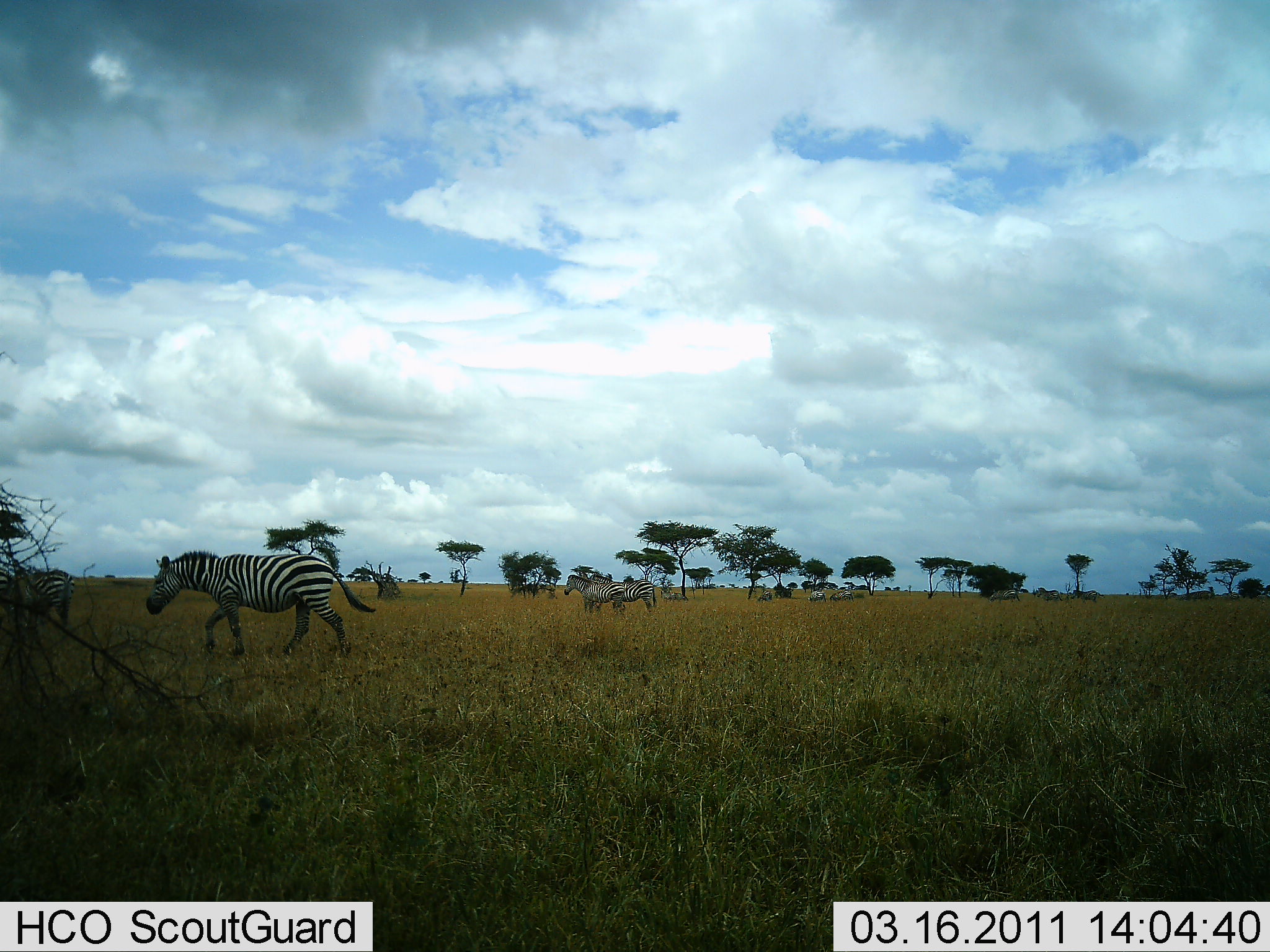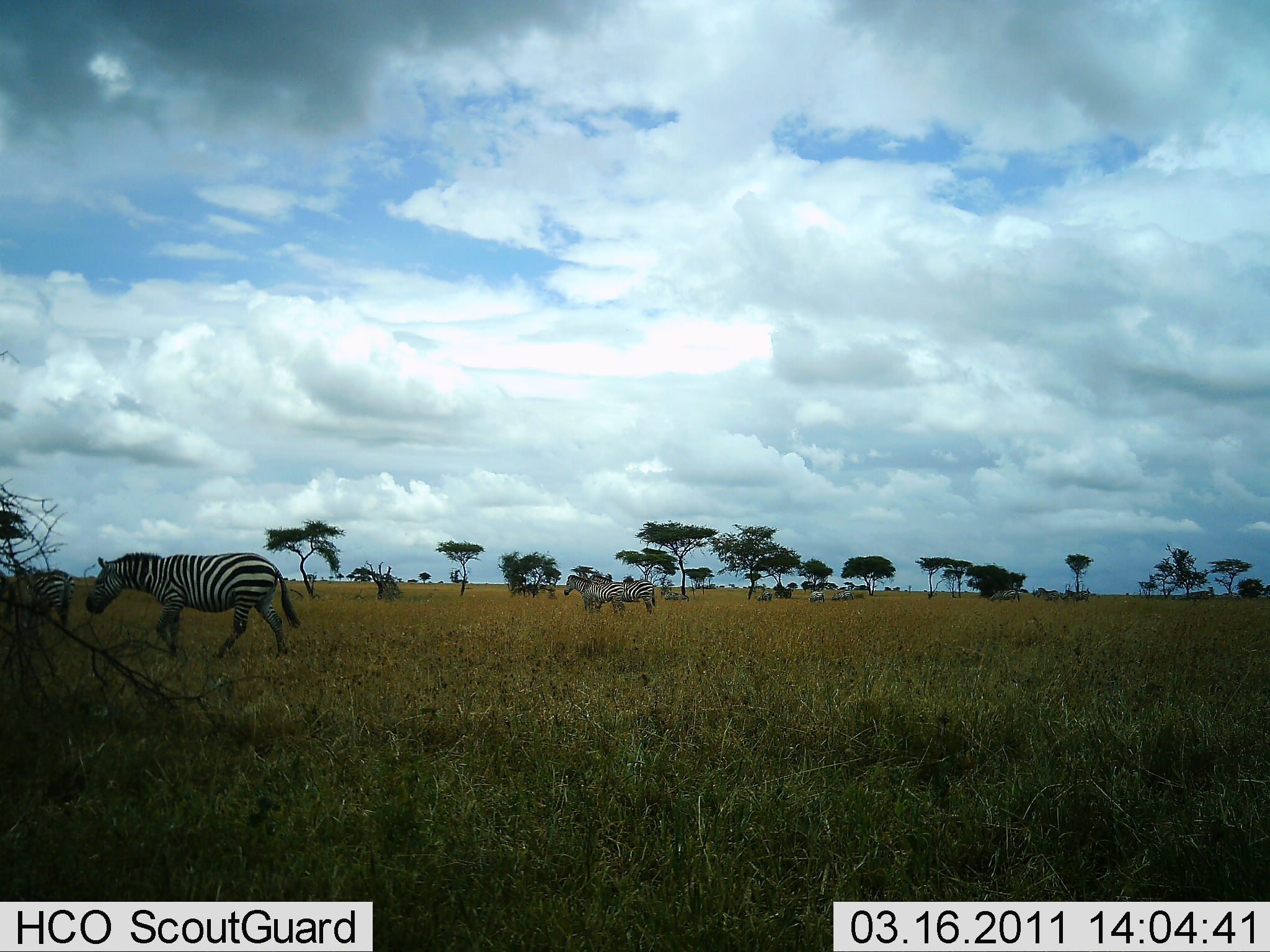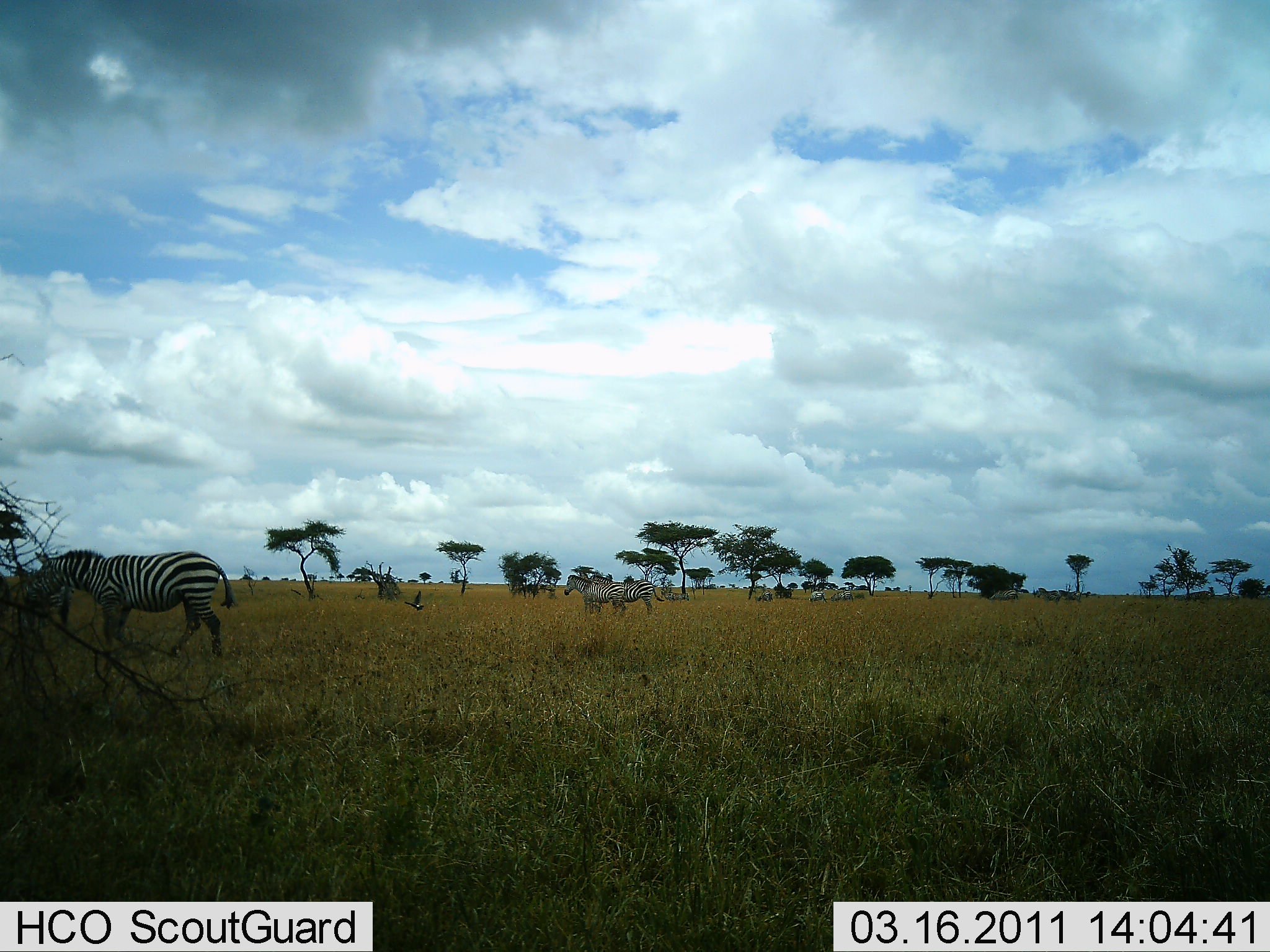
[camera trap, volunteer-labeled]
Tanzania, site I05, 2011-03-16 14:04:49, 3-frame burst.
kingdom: Animalia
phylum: Chordata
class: Mammalia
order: Perissodactyla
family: Equidae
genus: Equus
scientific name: Equus quagga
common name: plains zebra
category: zebra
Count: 3.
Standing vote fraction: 53%.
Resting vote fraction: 0%.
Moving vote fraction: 93%.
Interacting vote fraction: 0%.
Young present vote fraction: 0%.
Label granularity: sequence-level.